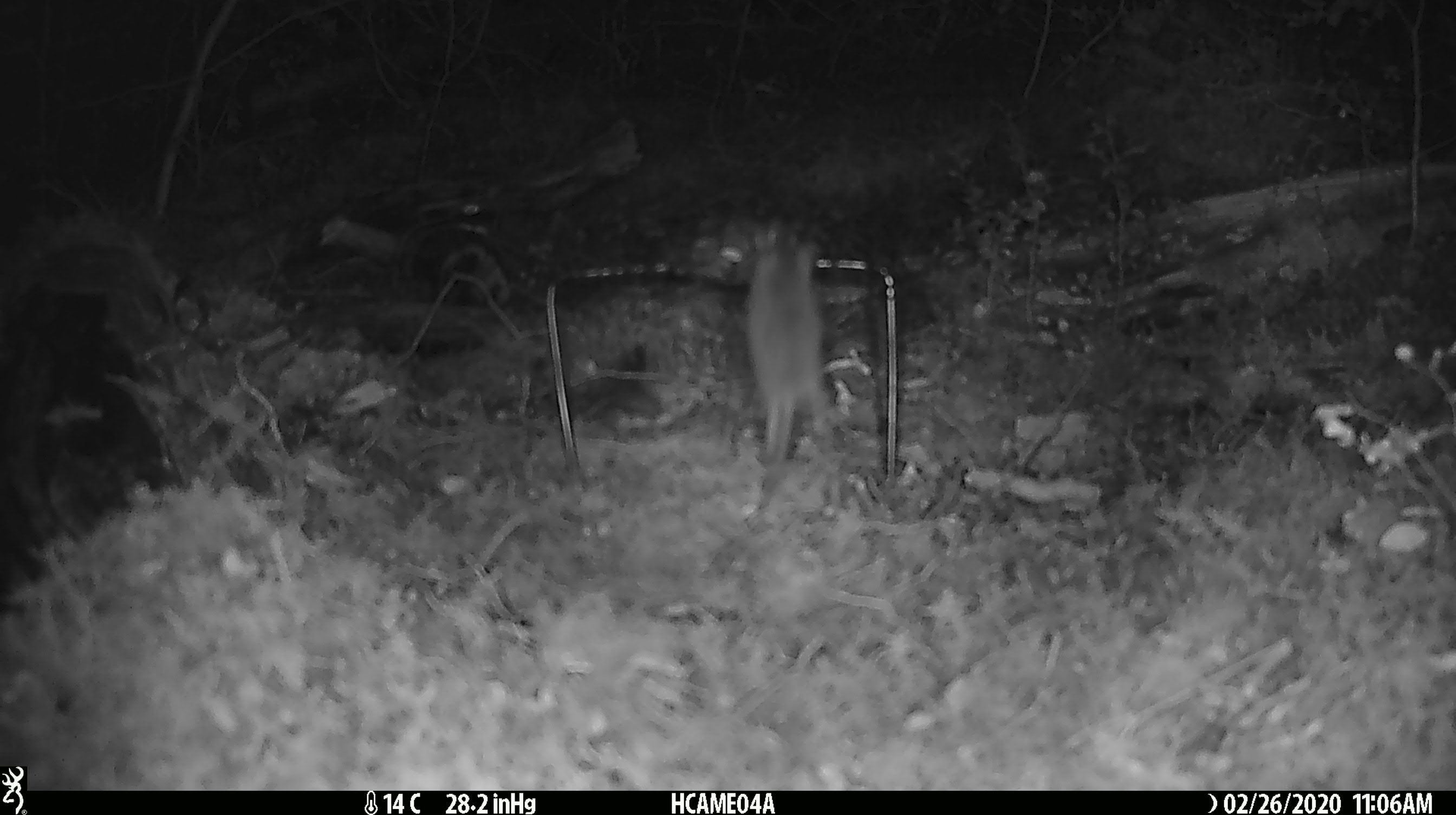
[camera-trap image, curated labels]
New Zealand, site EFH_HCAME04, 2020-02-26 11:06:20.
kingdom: Animalia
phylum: Chordata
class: Mammalia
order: Rodentia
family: Muridae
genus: Mus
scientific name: Mus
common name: mouse